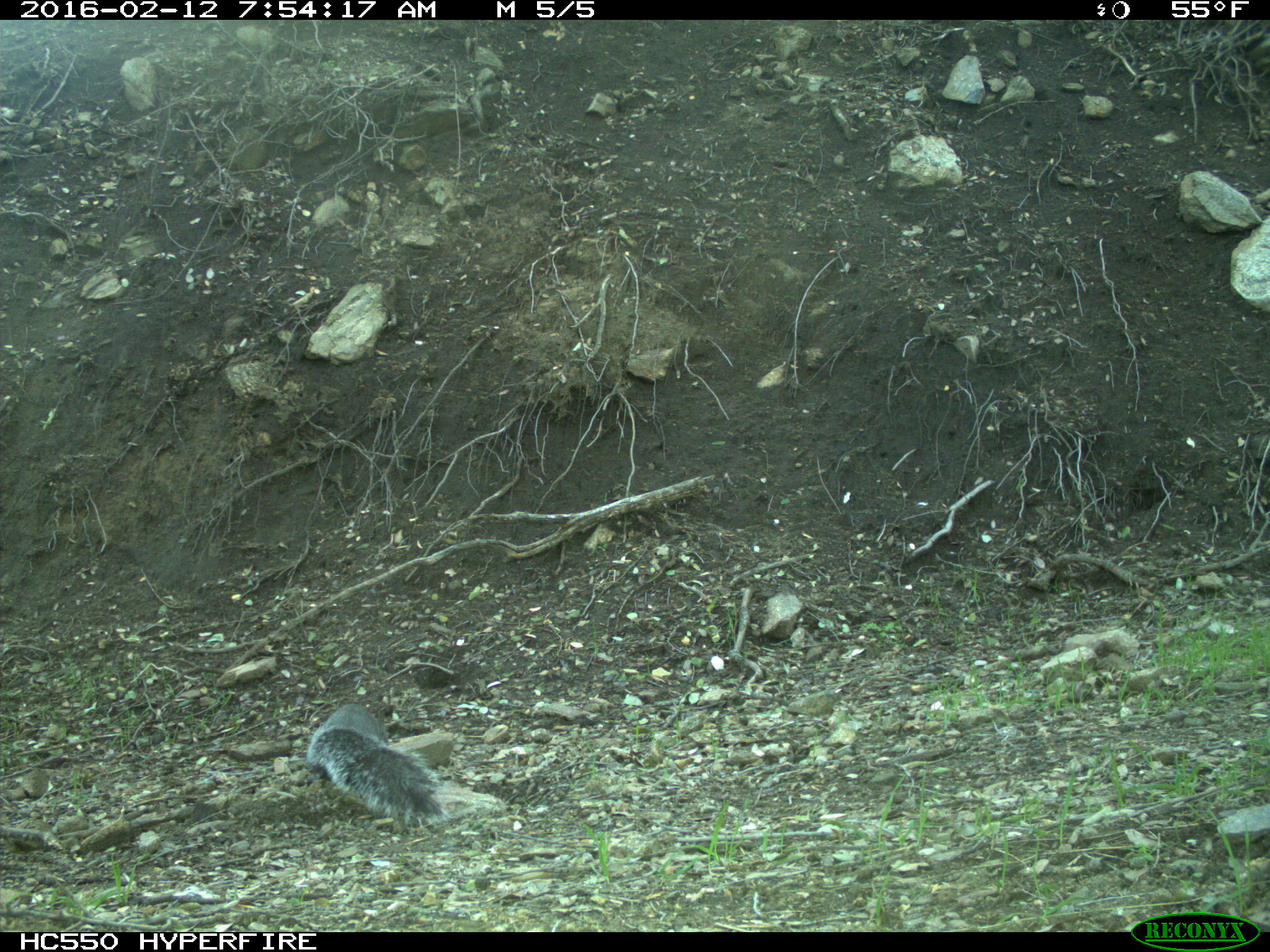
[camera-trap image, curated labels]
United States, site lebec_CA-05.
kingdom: Animalia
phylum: Chordata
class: Mammalia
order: Rodentia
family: Sciuridae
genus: Sciurus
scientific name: Sciurus carolinensis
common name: eastern gray squirrel